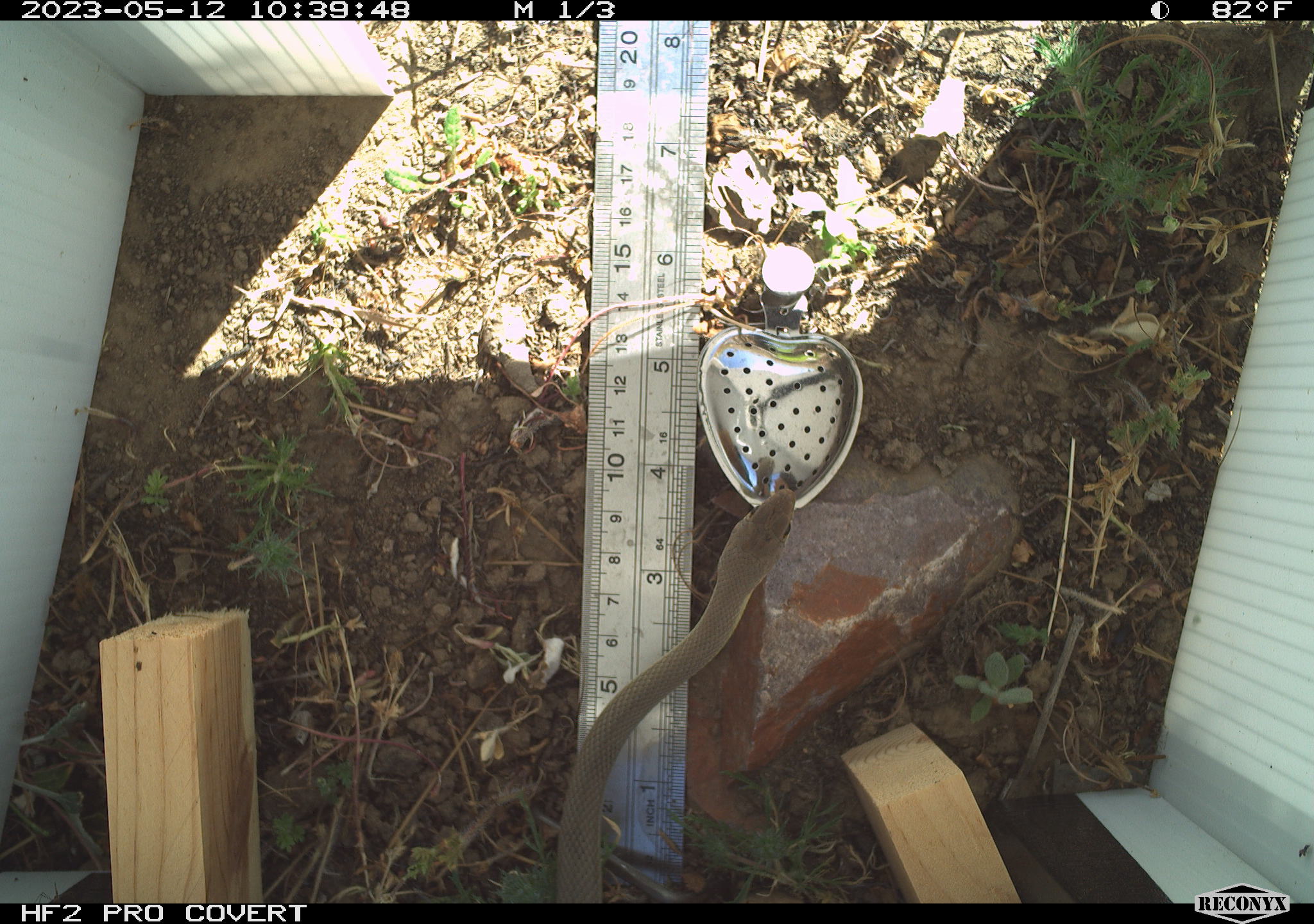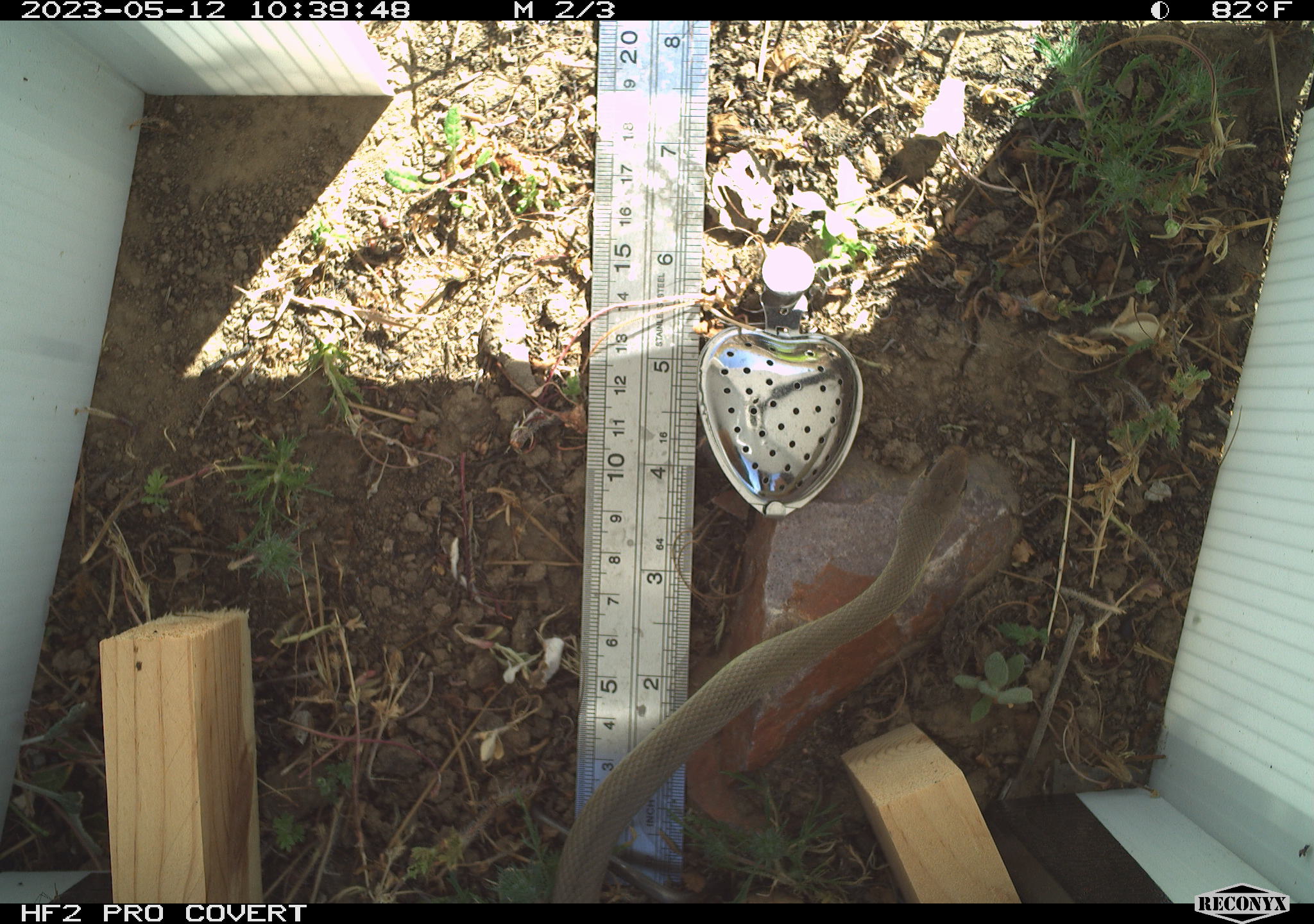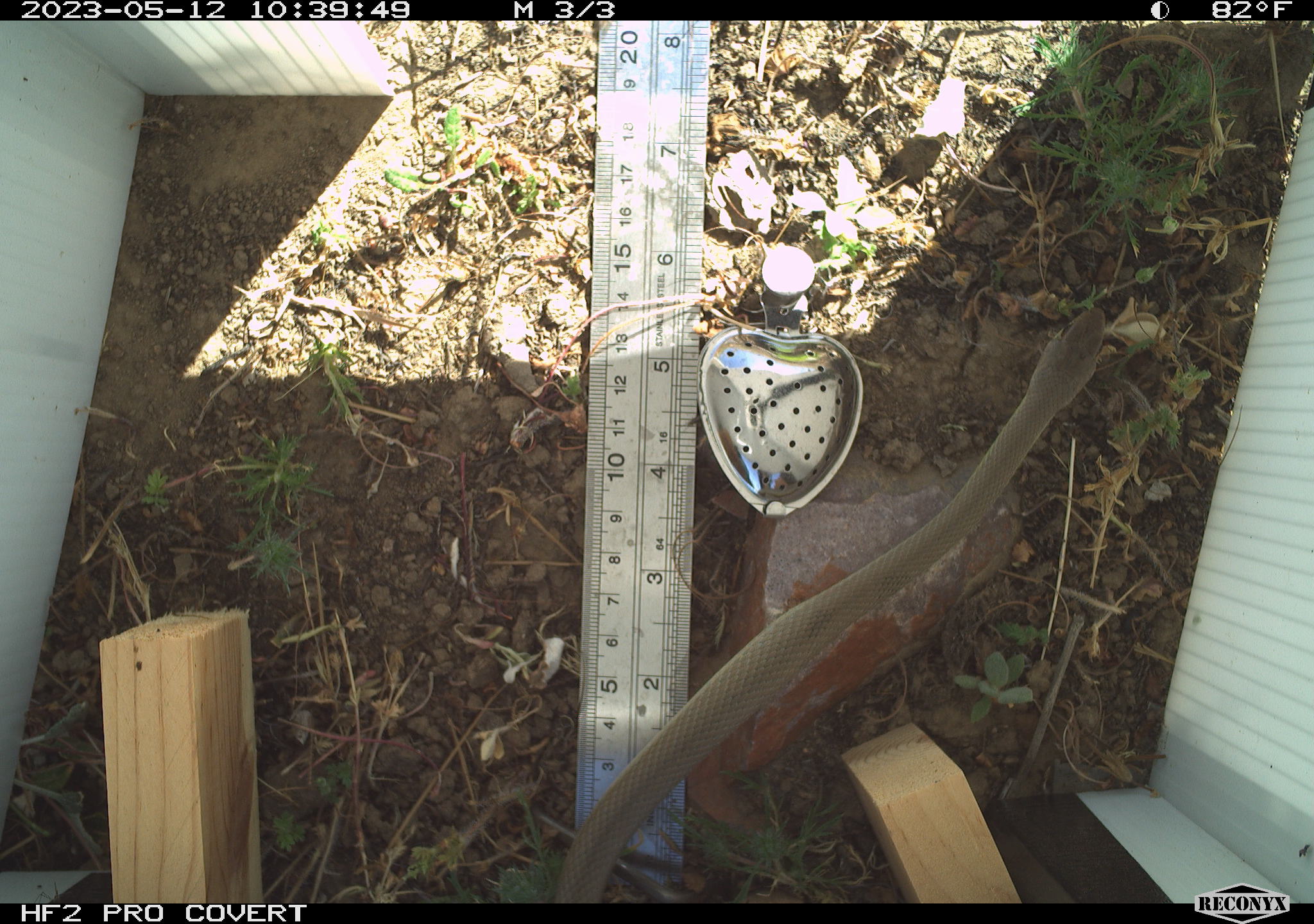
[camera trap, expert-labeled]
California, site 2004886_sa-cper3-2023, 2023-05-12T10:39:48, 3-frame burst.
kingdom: Animalia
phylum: Chordata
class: Reptilia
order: Squamata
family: Colubridae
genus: Coluber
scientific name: Coluber constrictor mormon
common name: western yellow-bellied racer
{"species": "western yellow-bellied racer (Coluber constrictor mormon)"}